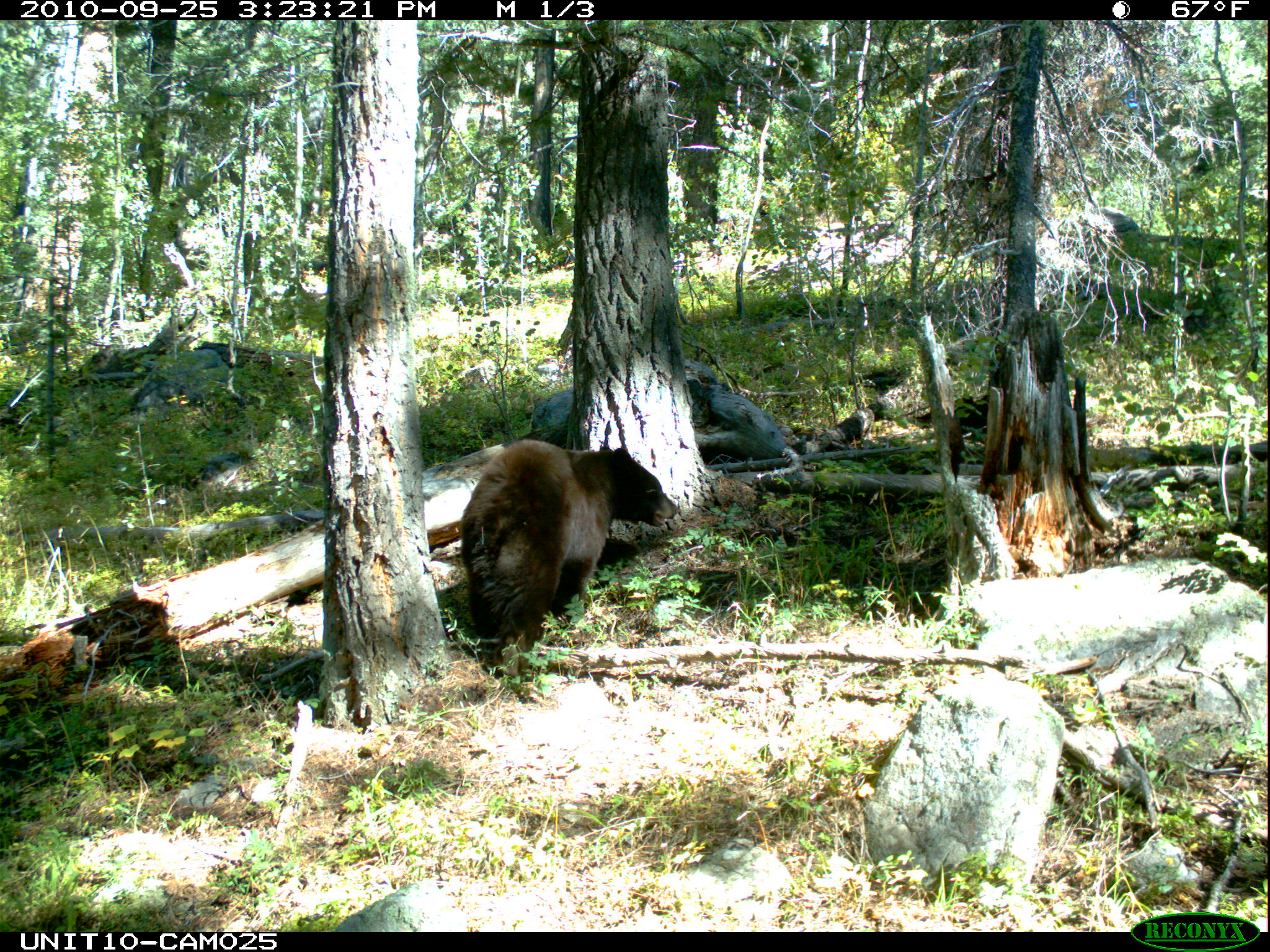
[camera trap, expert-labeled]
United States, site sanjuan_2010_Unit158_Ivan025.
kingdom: Animalia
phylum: Chordata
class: Mammalia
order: Carnivora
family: Ursidae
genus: Ursus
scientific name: Ursus americanus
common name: american black bear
Ursus americanus (american black bear).